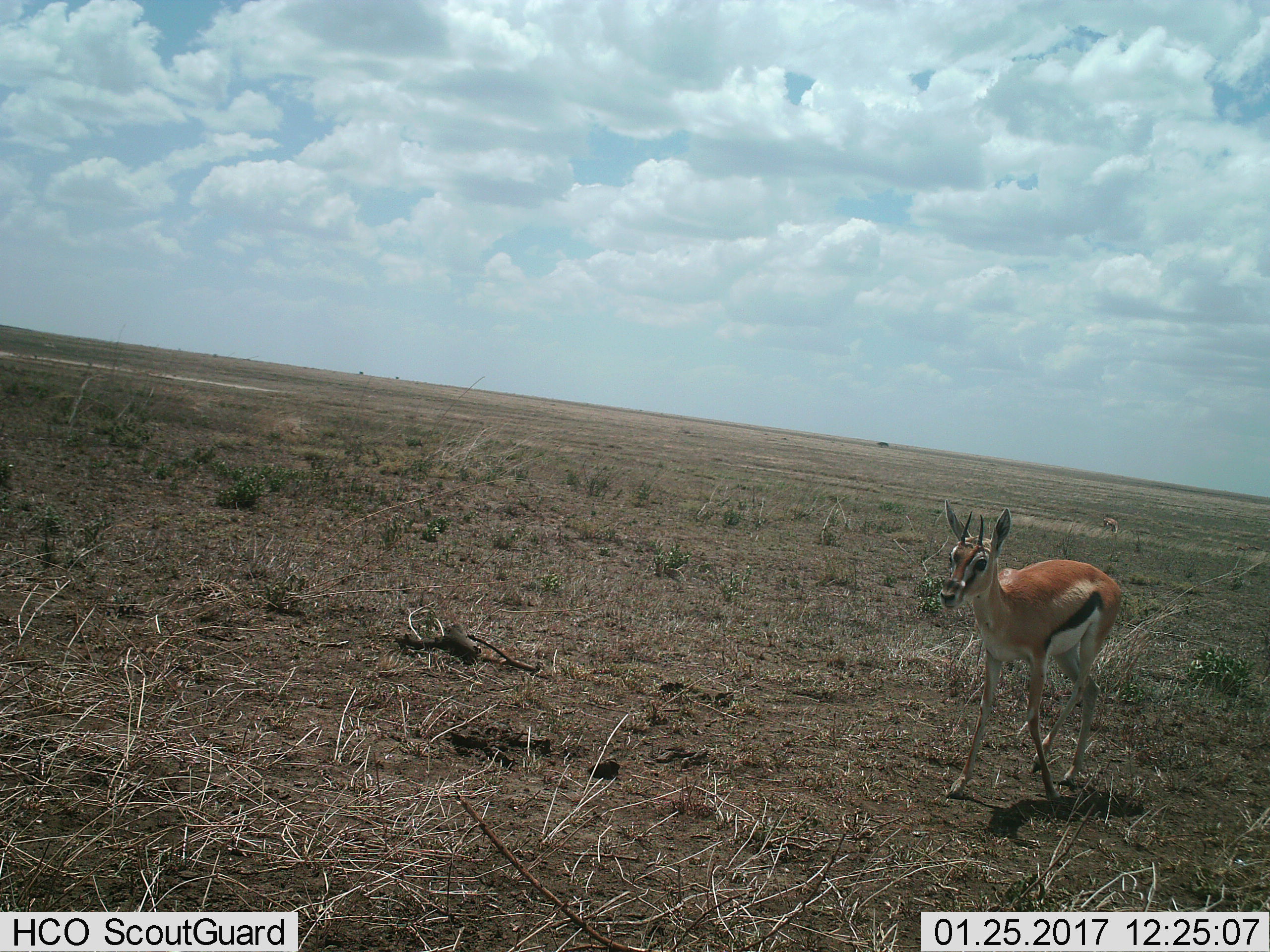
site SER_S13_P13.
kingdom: Animalia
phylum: Chordata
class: Mammalia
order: Artiodactyla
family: Bovidae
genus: Eudorcas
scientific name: Eudorcas thomsonii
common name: thomson's gazelle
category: gazellethomsons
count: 1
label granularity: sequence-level